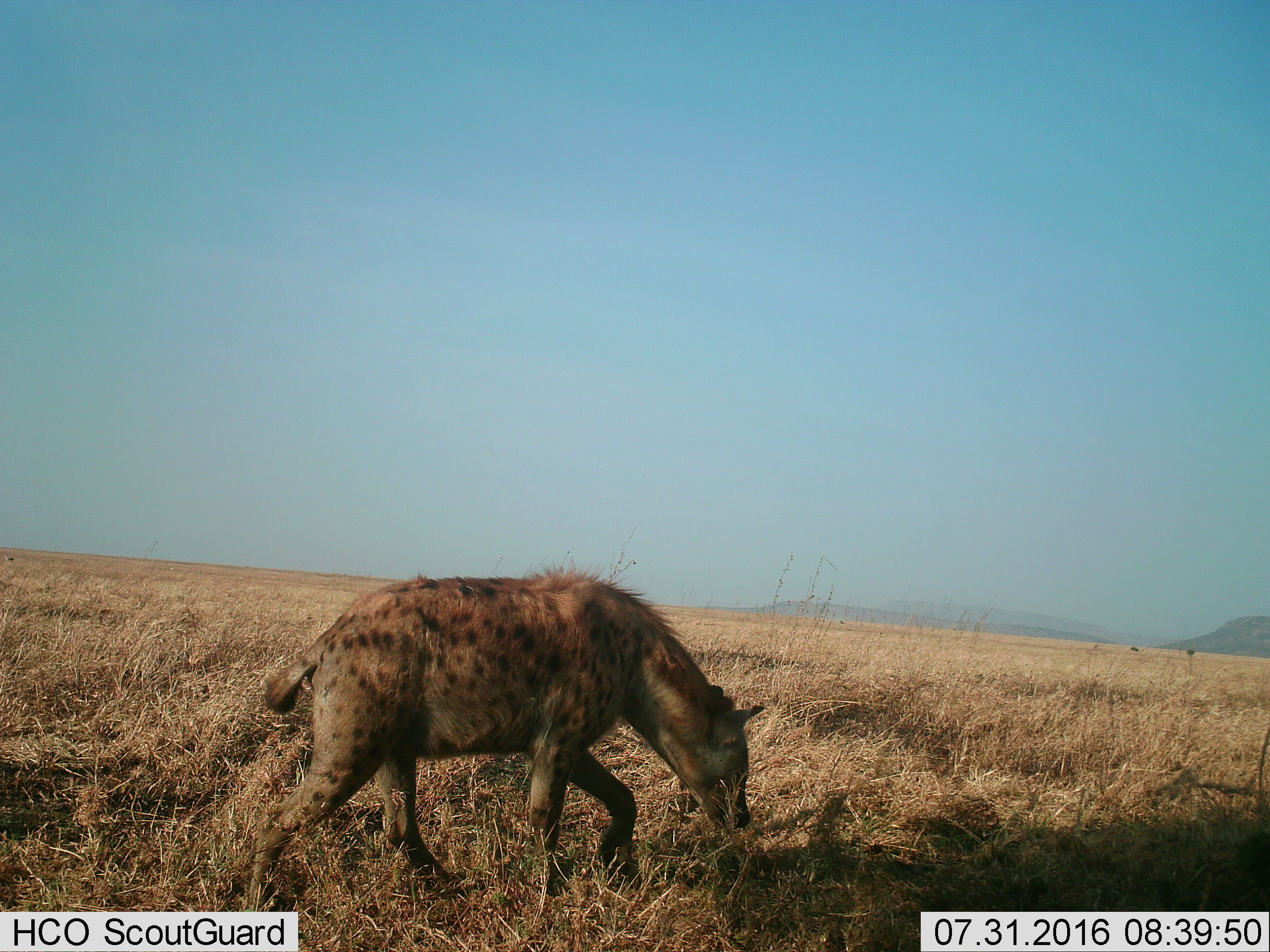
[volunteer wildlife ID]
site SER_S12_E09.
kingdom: Animalia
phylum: Chordata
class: Mammalia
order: Carnivora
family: Hyaenidae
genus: Crocuta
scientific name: Crocuta crocuta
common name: spotted hyena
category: hyenaspotted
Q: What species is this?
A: Hyenaspotted (spotted hyena) (Crocuta crocuta).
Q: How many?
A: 1.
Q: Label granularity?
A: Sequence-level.